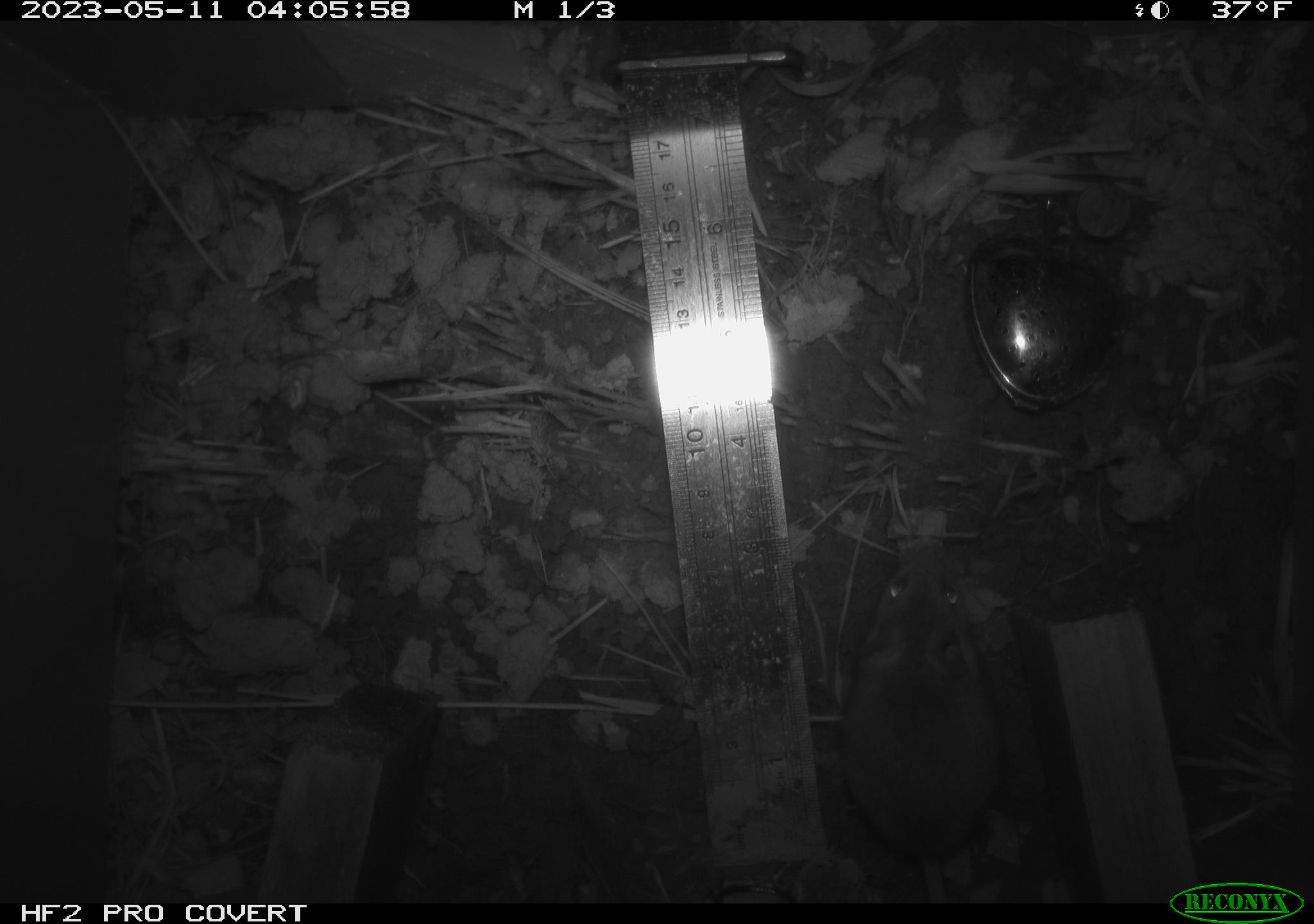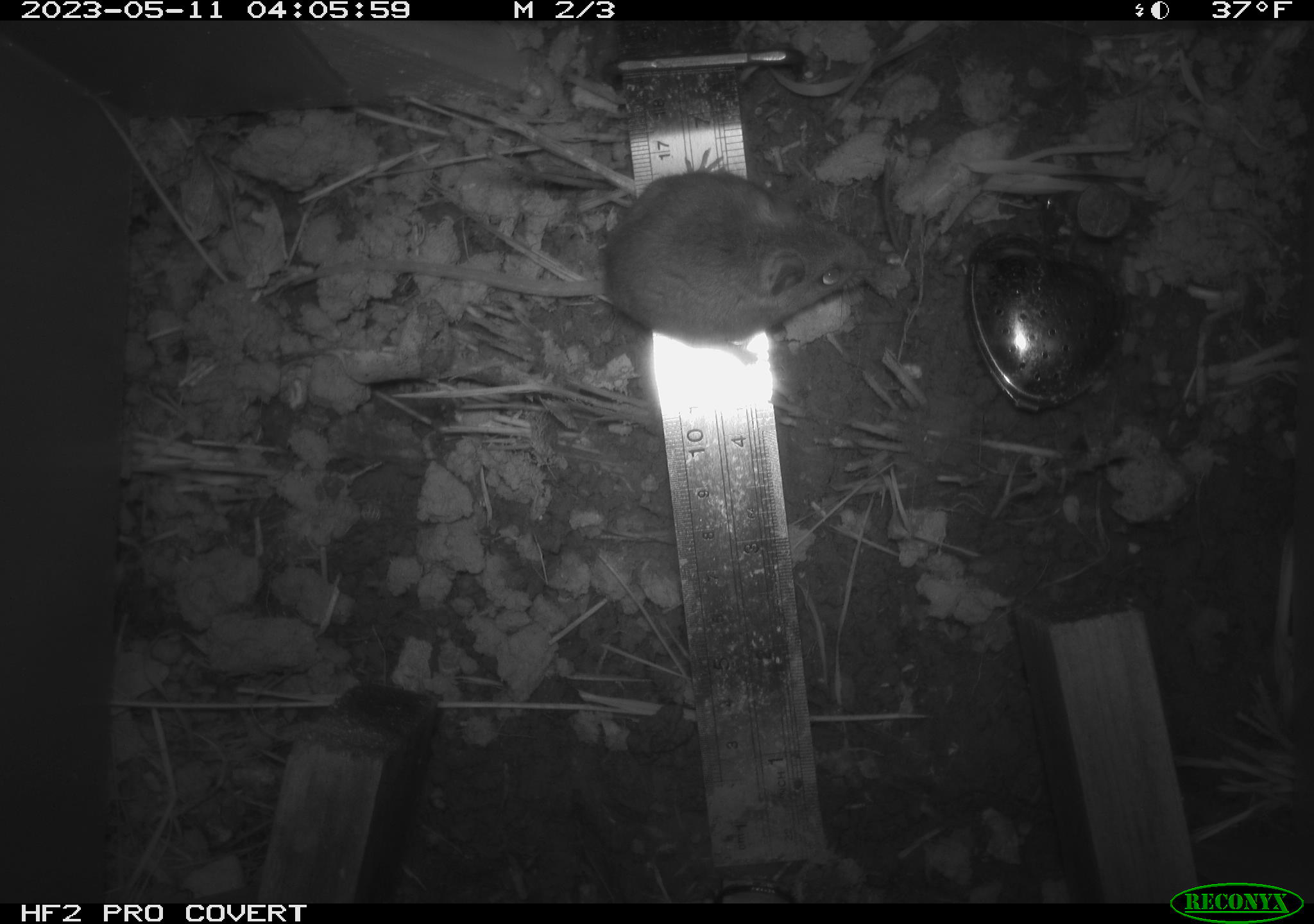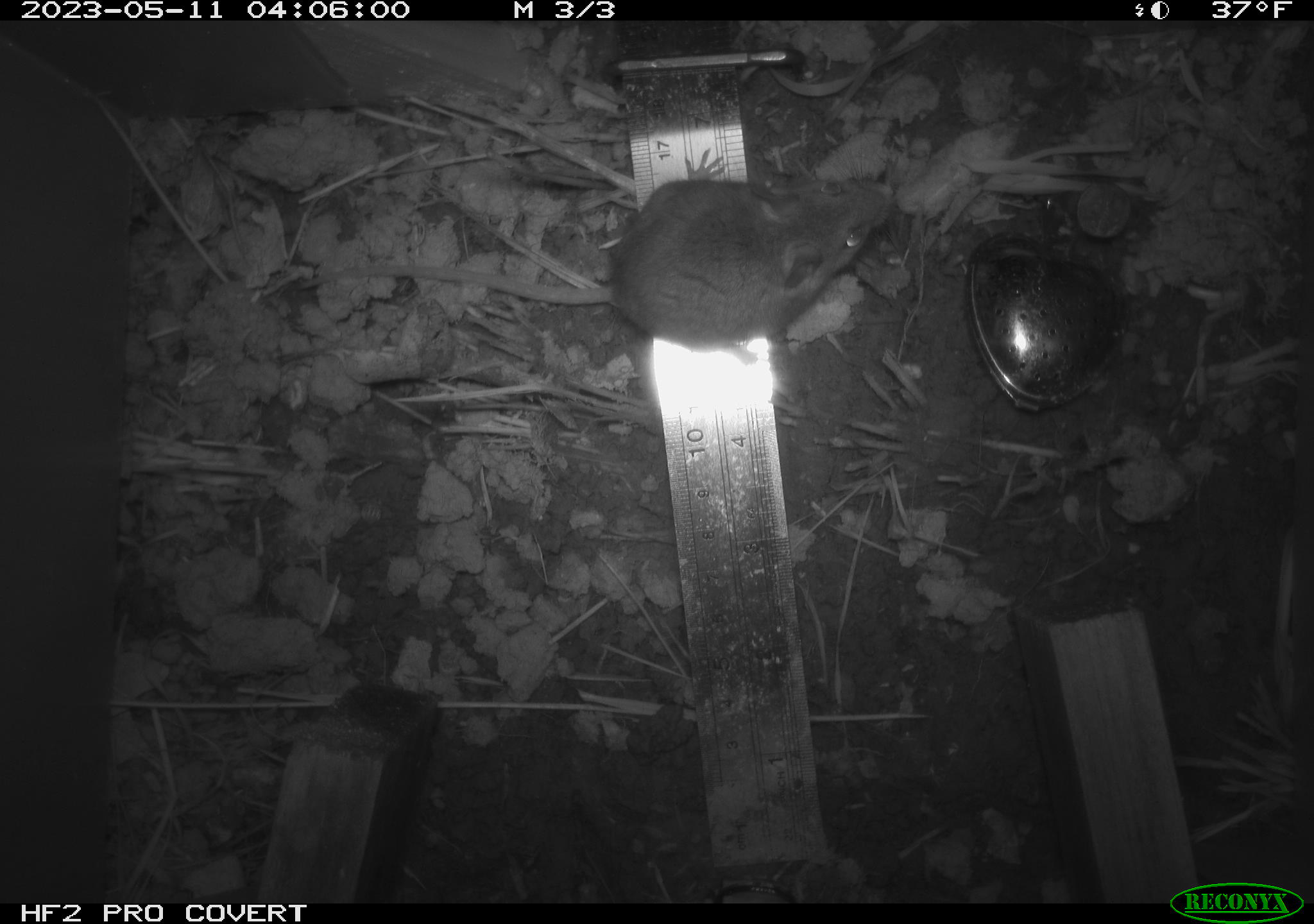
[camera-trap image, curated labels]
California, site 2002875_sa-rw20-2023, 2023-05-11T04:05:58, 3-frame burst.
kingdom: Animalia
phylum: Chordata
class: Mammalia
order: Rodentia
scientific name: Rodentia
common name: mouse species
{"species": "mouse species (Rodentia)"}